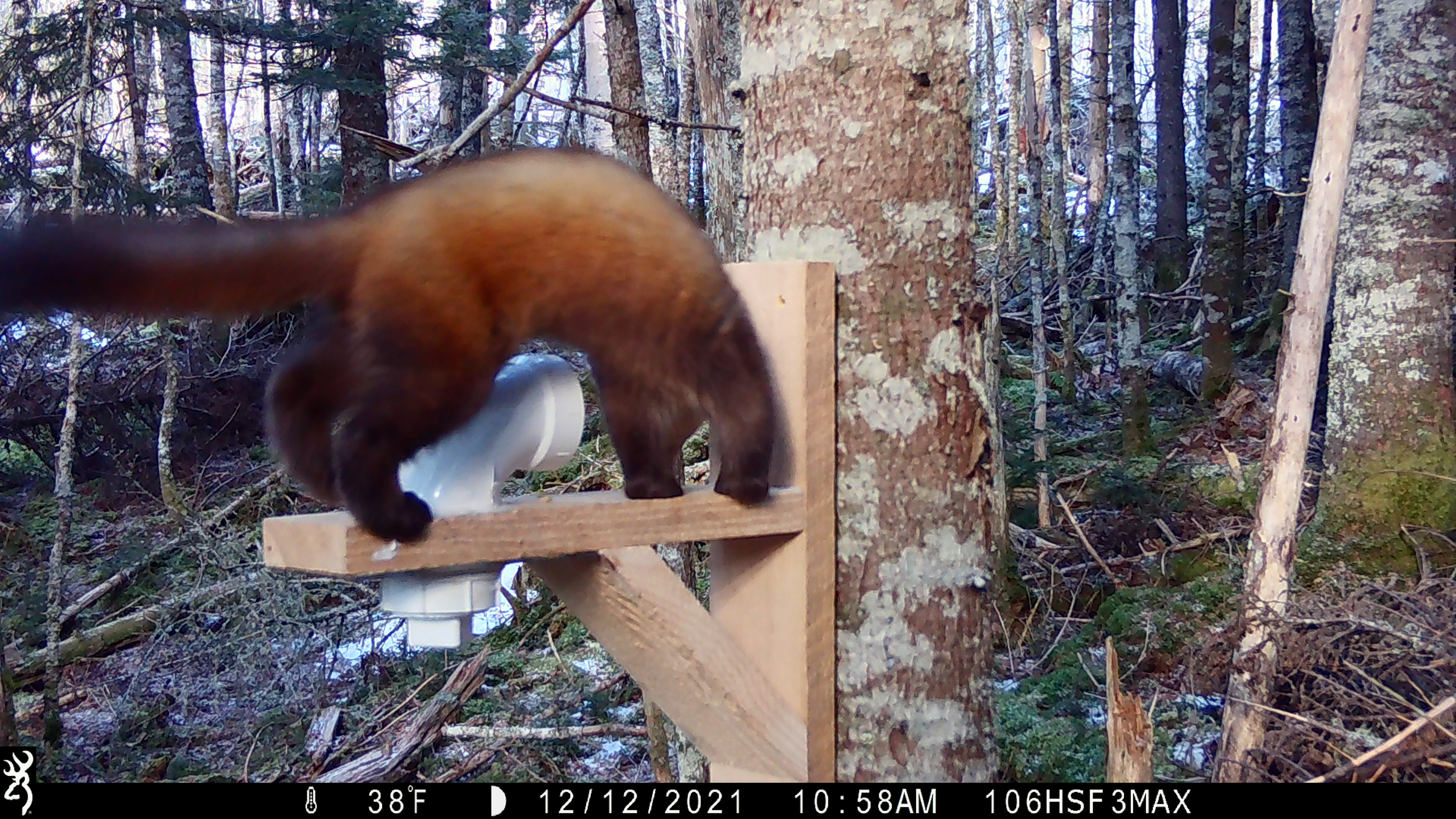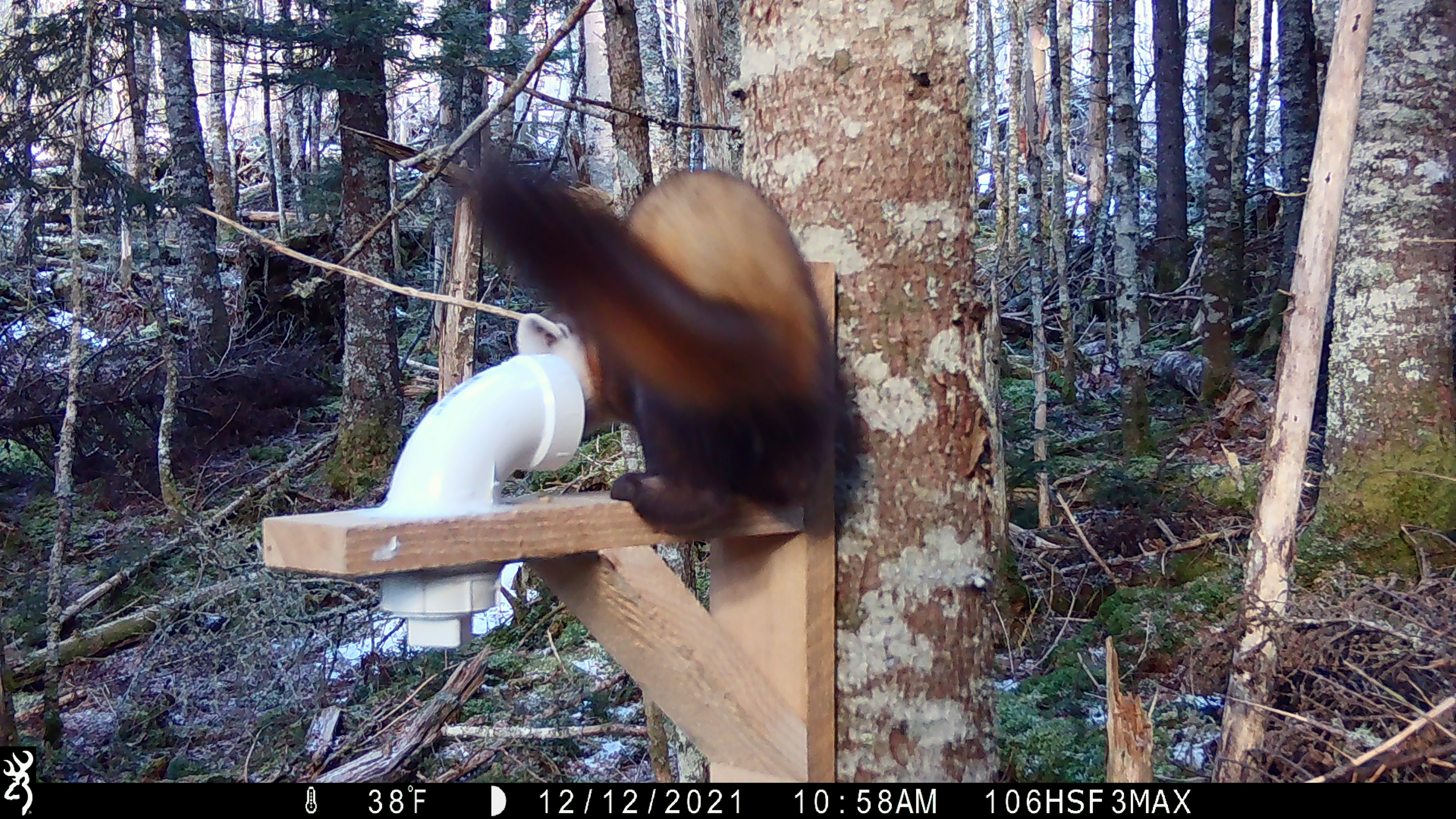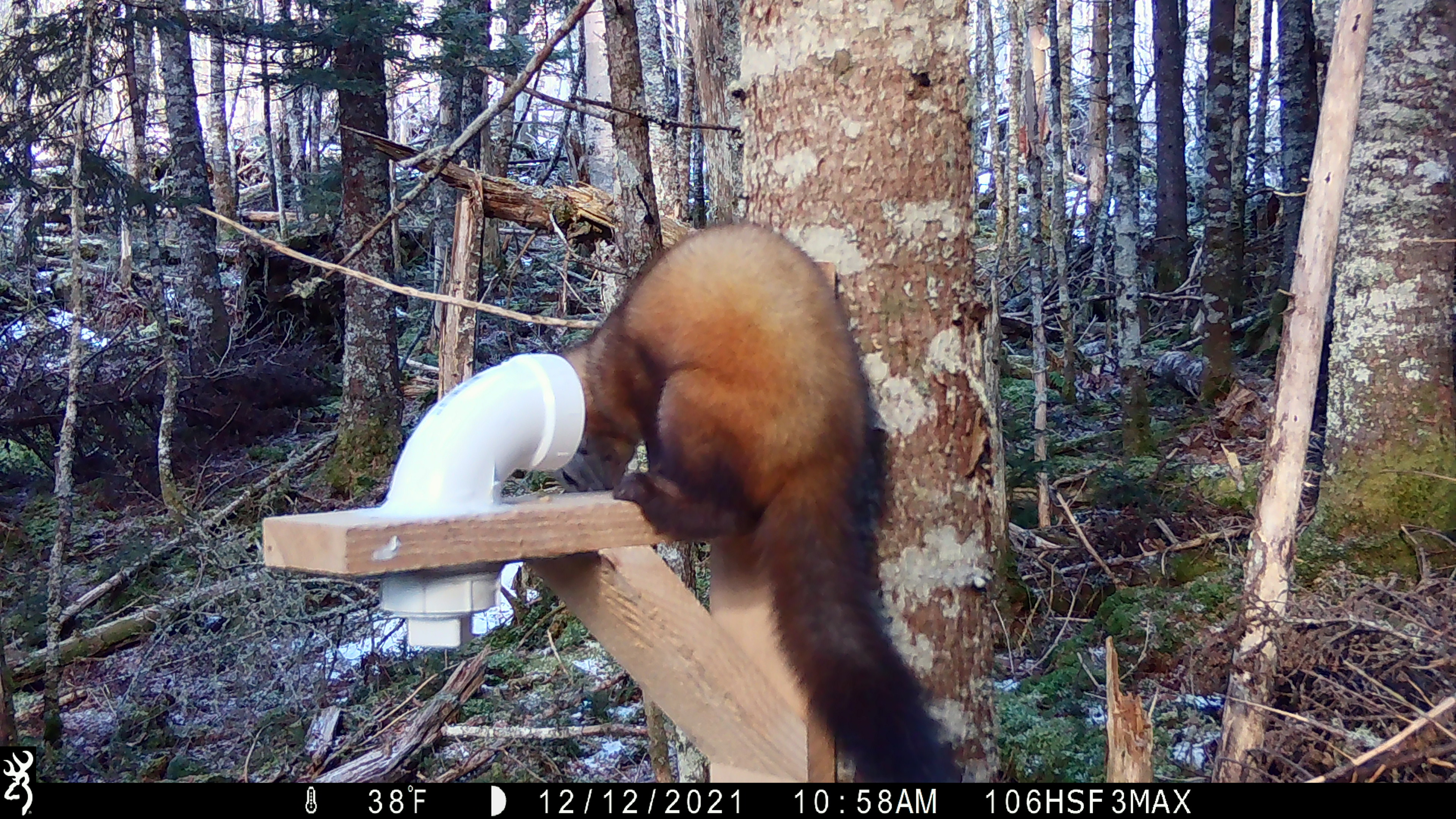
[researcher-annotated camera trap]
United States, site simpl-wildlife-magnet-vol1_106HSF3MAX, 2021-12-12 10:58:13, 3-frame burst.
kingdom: Animalia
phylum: Chordata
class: Mammalia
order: Carnivora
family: Mustelidae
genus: Martes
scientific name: Martes americana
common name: american marten